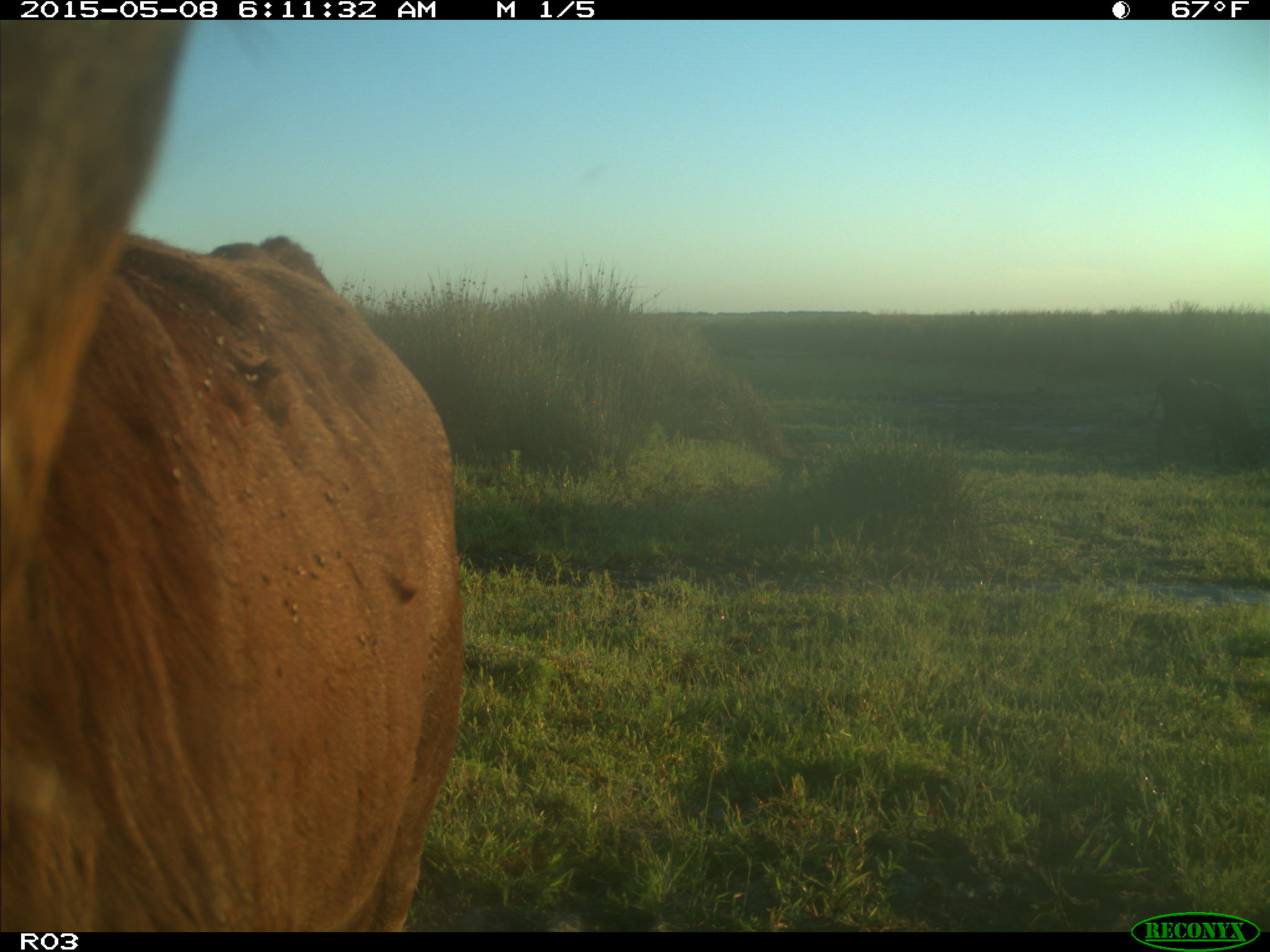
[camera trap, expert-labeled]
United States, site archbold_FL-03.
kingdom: Animalia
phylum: Chordata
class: Mammalia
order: Artiodactyla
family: Bovidae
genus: Bos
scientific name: Bos taurus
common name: domestic cow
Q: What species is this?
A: Bos taurus (domestic cow).